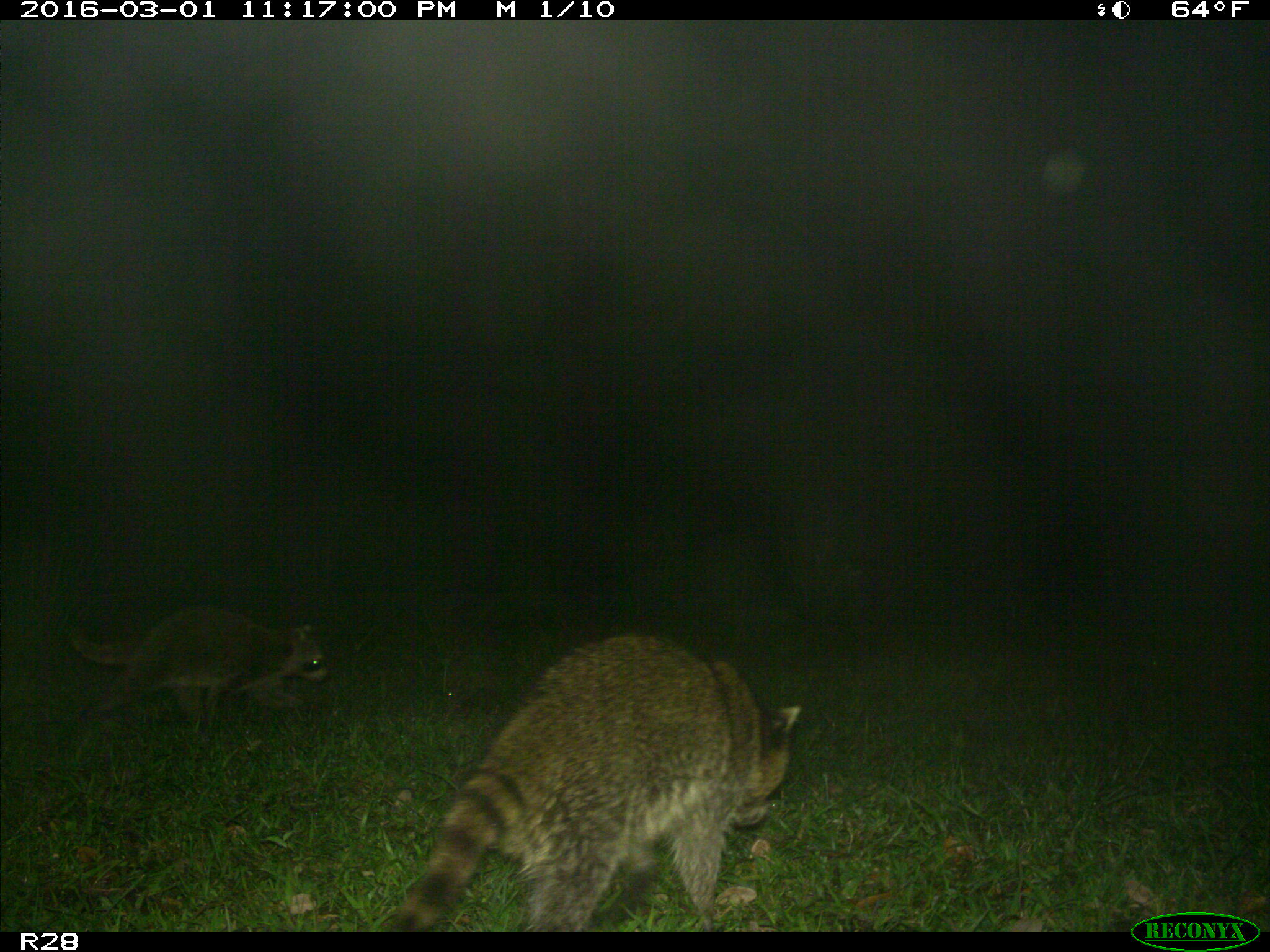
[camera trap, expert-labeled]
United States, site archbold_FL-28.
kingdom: Animalia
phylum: Chordata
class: Mammalia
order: Carnivora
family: Procyonidae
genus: Procyon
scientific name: Procyon lotor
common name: common raccoon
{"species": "Procyon lotor (common raccoon)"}